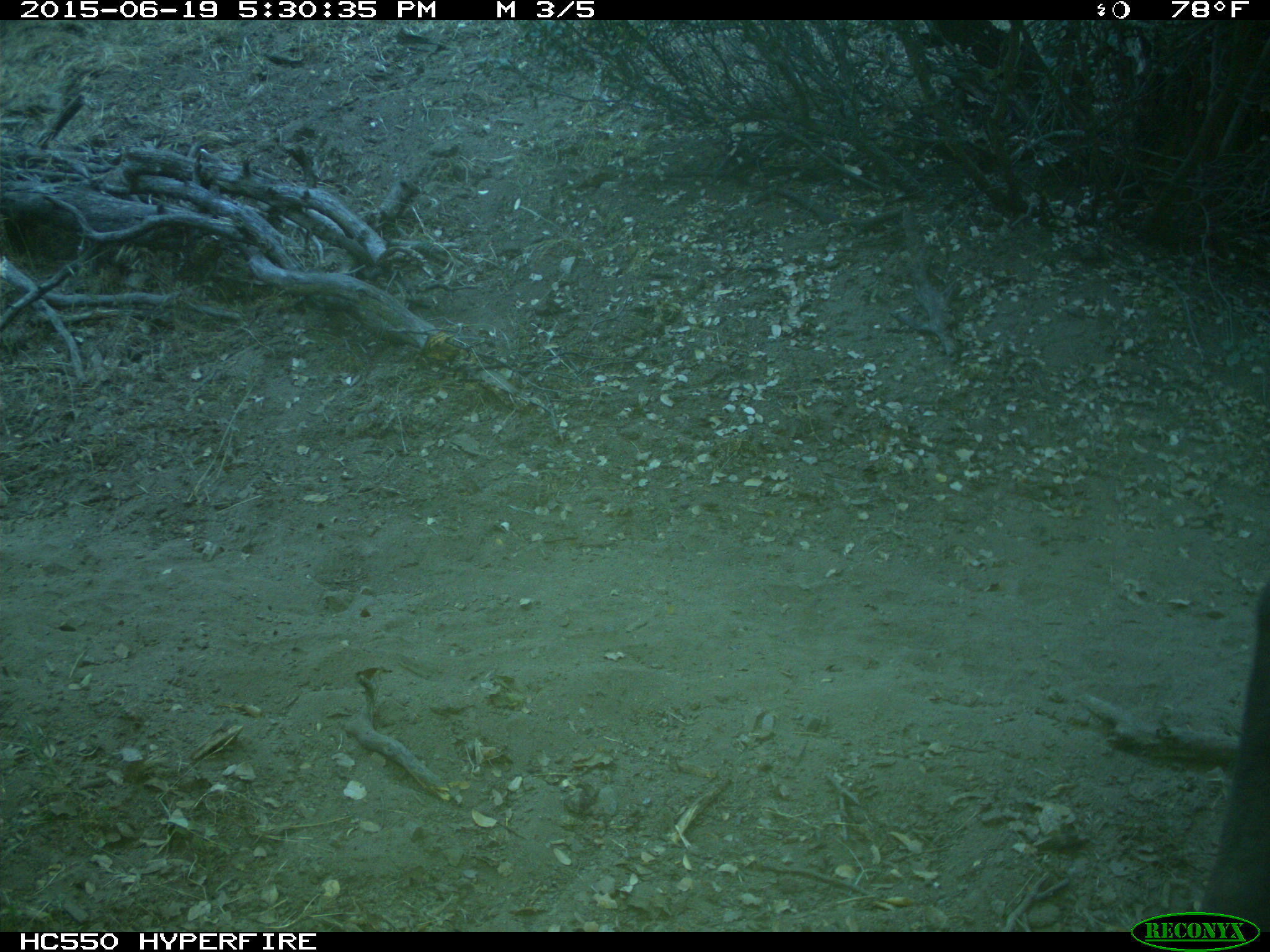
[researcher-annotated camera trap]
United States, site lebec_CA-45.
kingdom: Animalia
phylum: Chordata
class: Mammalia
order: Artiodactyla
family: Bovidae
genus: Bos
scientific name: Bos taurus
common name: domestic cow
Bos taurus (domestic cow).